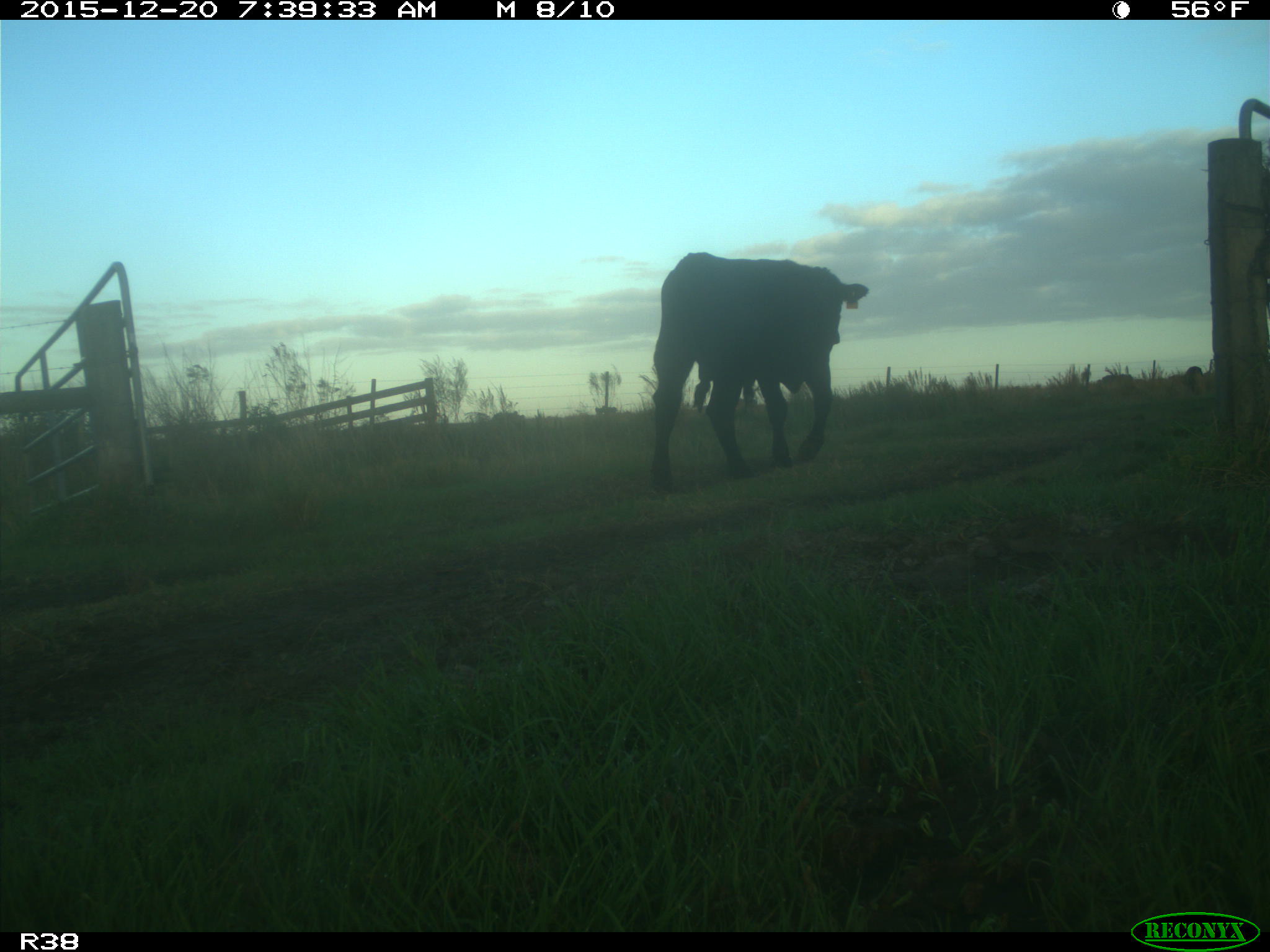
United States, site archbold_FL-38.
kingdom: Animalia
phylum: Chordata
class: Mammalia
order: Artiodactyla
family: Bovidae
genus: Bos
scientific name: Bos taurus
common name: domestic cow